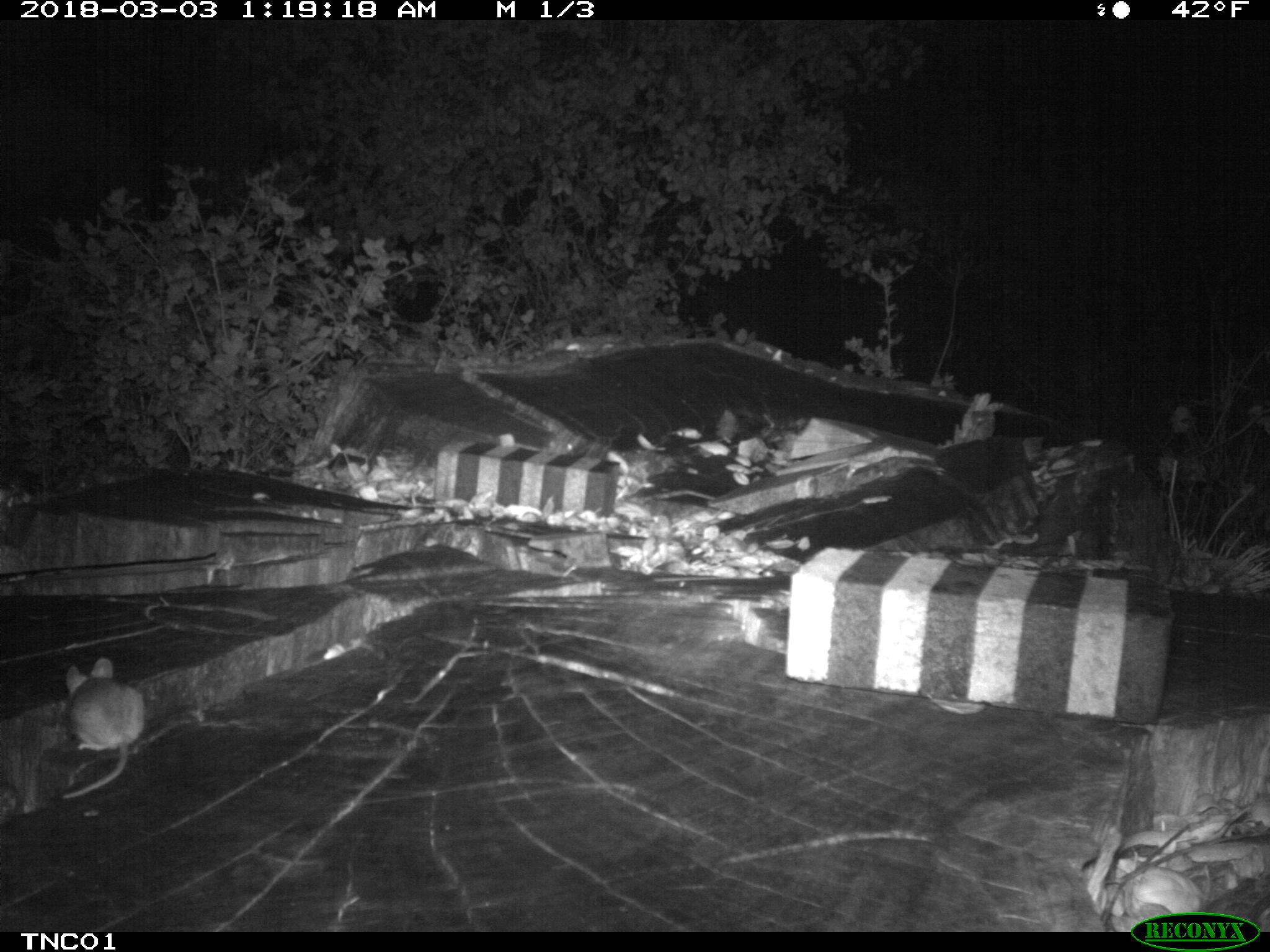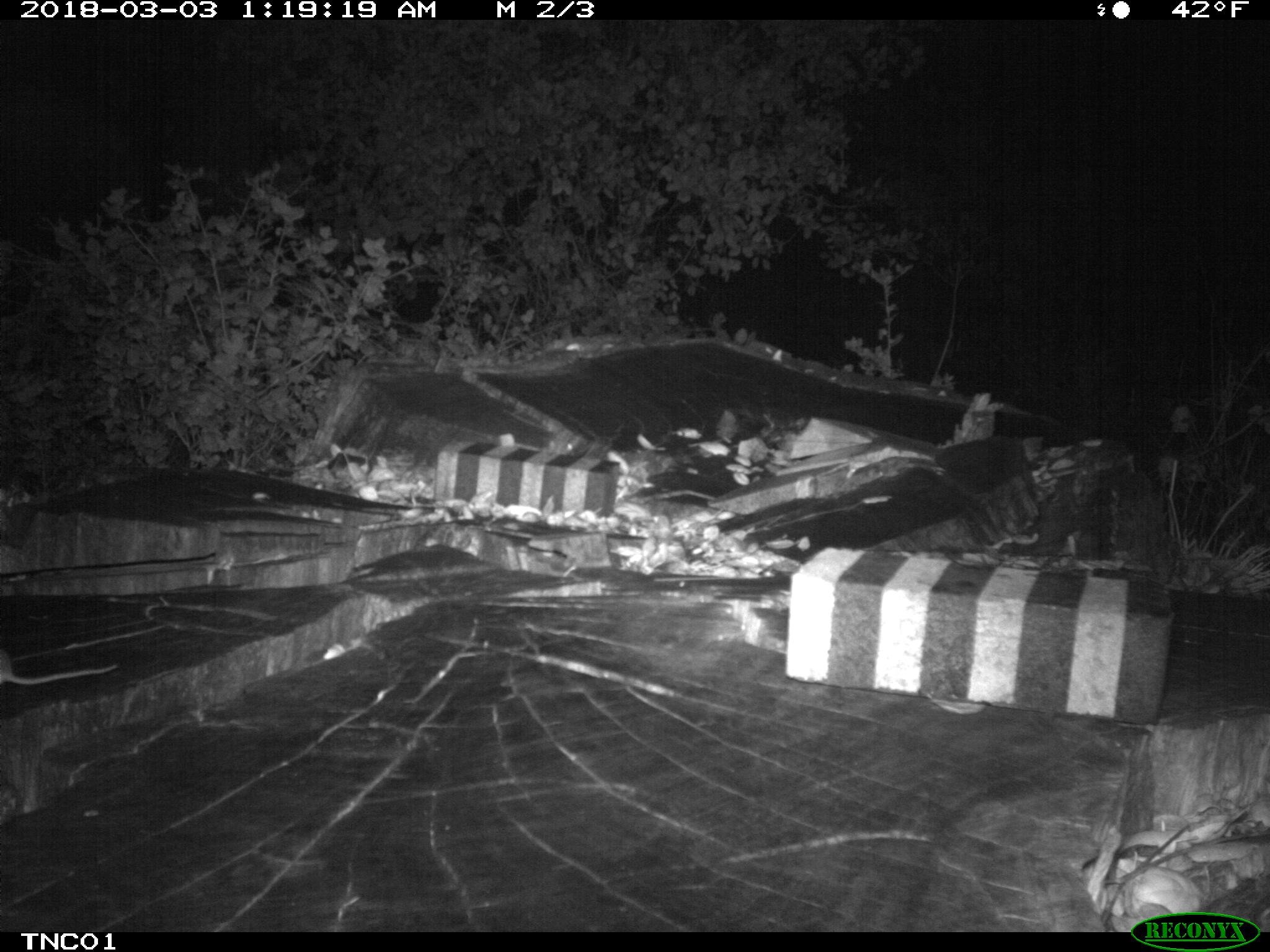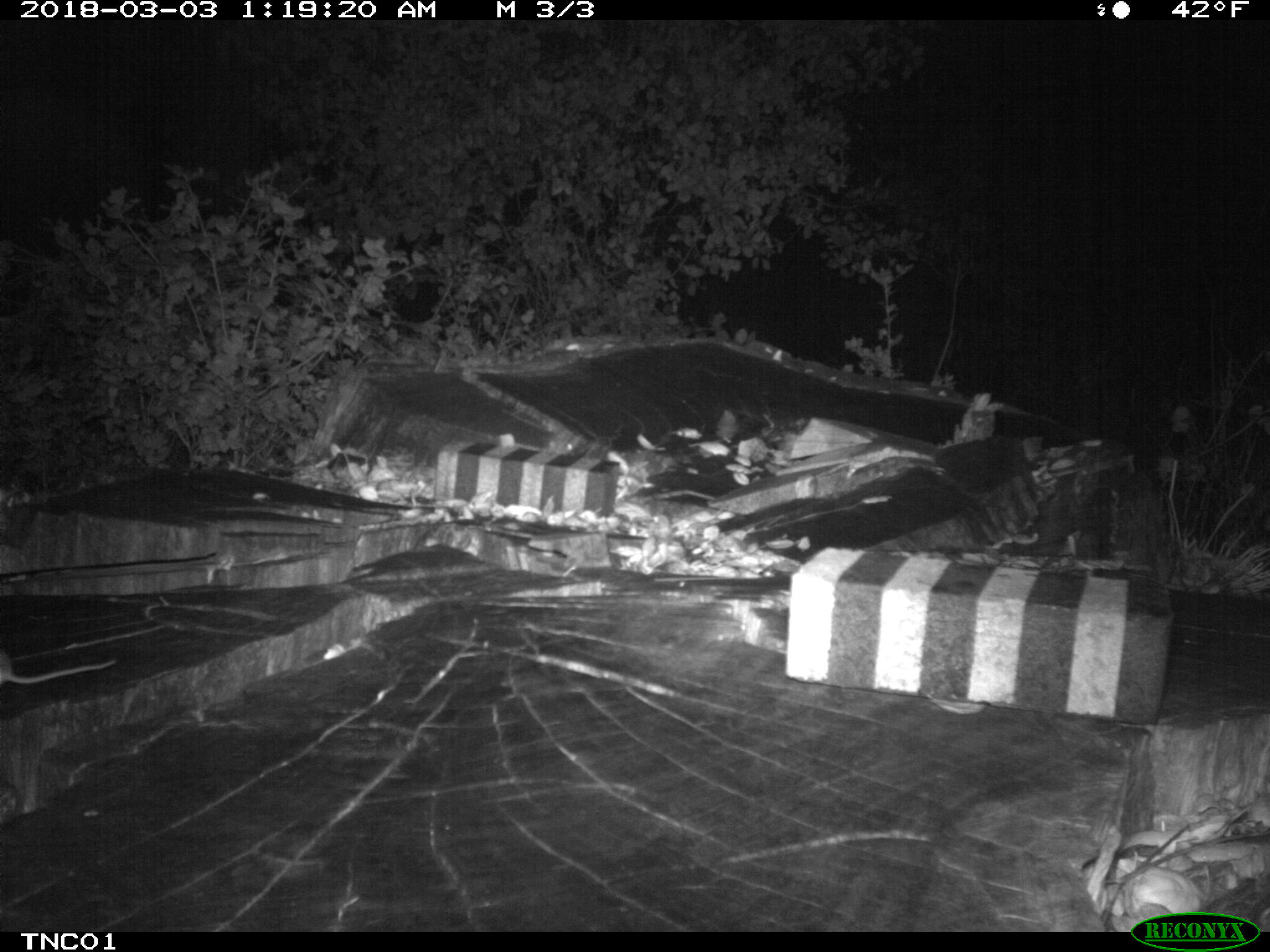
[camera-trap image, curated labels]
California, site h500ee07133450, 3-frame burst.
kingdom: Animalia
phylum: Chordata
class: Mammalia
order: Rodentia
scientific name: Rodentia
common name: rodent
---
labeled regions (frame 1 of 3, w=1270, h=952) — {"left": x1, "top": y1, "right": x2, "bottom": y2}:
rodent: {"left": 61, "top": 656, "right": 143, "bottom": 800}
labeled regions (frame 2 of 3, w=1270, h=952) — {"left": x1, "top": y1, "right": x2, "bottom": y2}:
rodent: {"left": 0, "top": 646, "right": 117, "bottom": 685}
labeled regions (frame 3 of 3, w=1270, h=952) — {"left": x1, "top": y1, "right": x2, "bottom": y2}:
rodent: {"left": 0, "top": 651, "right": 116, "bottom": 684}